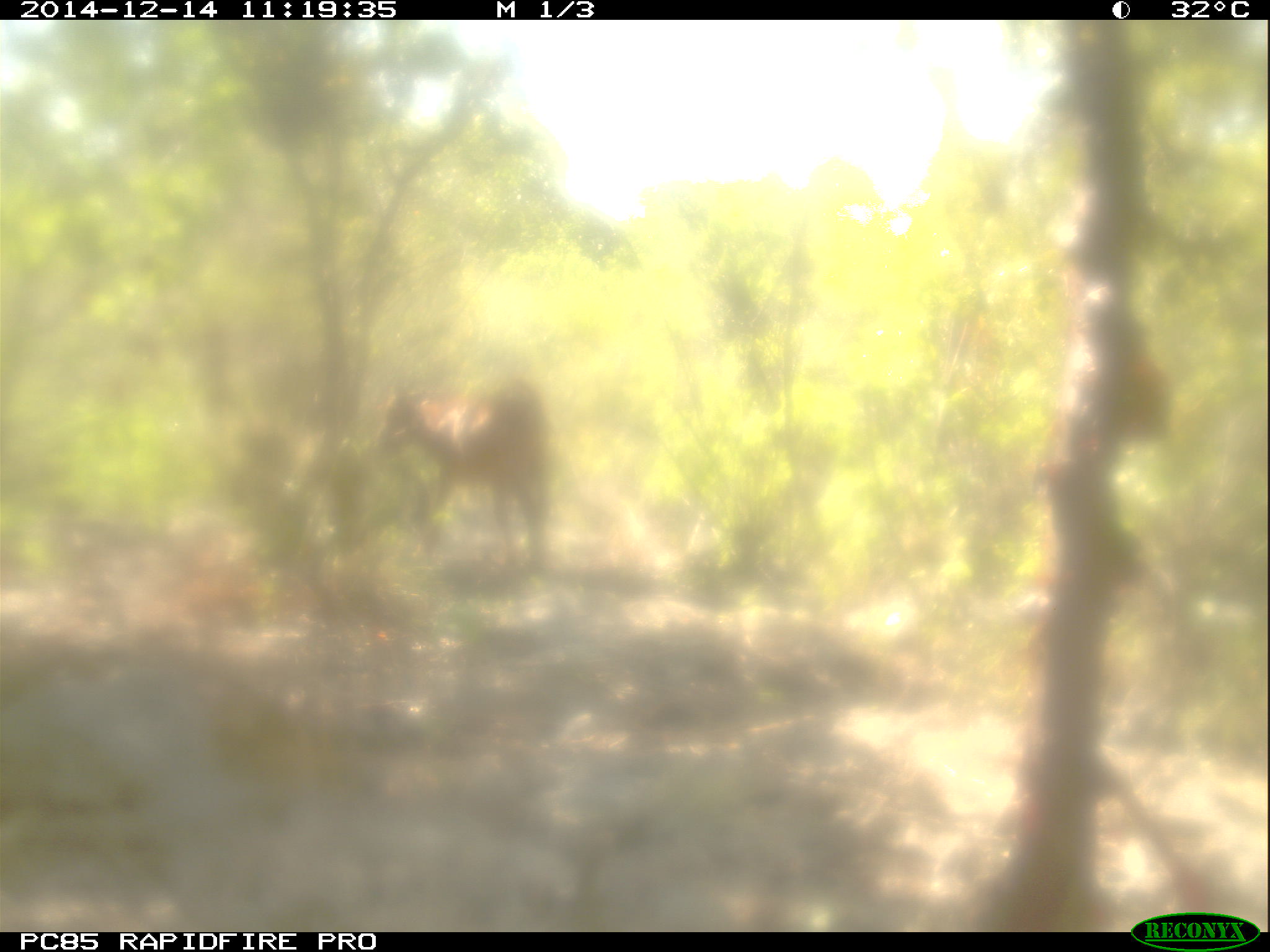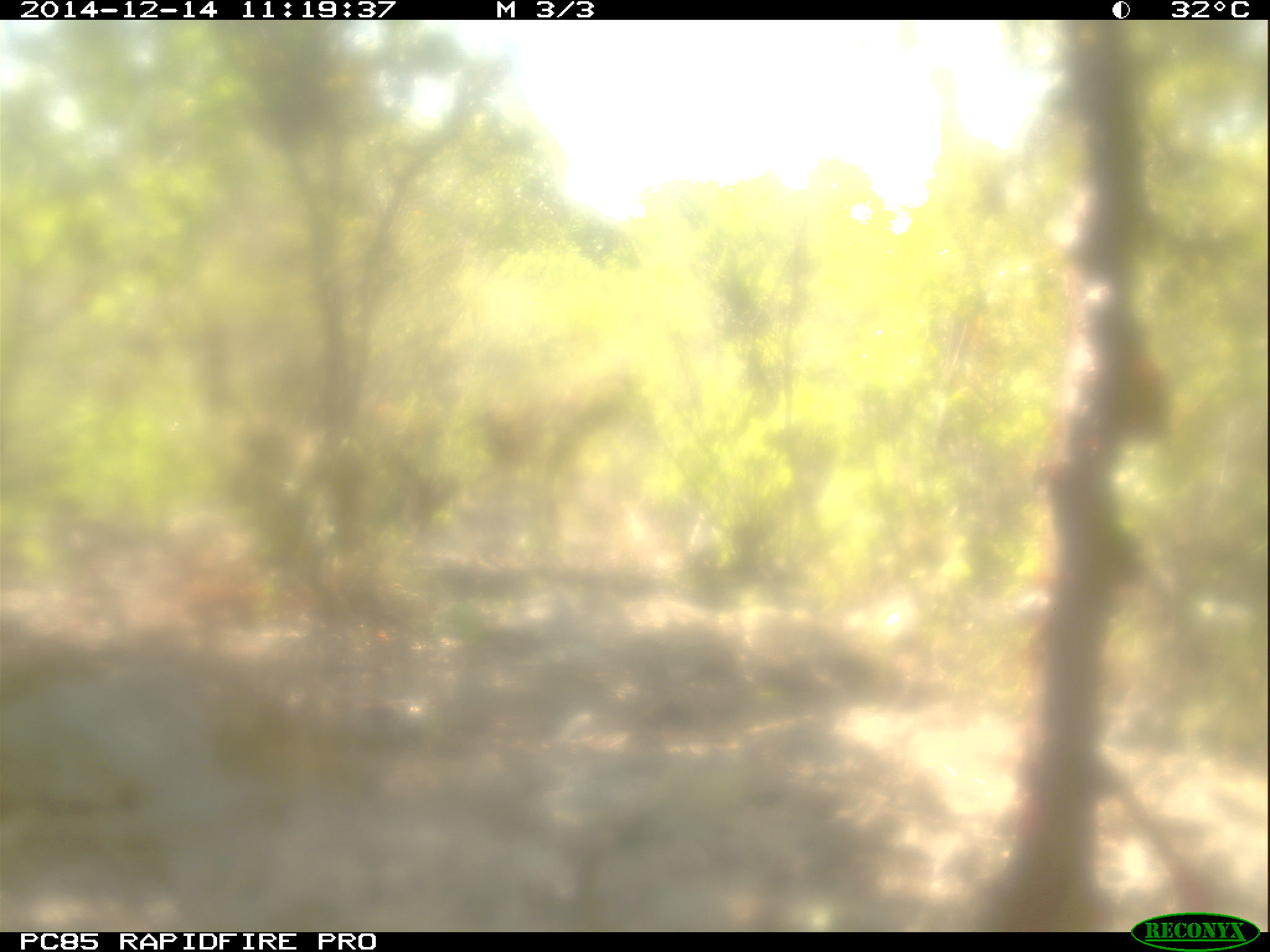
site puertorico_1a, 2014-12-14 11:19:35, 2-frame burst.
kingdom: Animalia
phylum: Chordata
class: Mammalia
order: Artiodactyla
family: Bovidae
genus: Capra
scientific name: Capra hircus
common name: goat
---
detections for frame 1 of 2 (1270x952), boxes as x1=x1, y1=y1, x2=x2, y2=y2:
goat: x1=378, y1=374, x2=553, y2=572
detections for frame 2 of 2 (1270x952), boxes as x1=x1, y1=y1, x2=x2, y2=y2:
goat: x1=481, y1=374, x2=636, y2=524